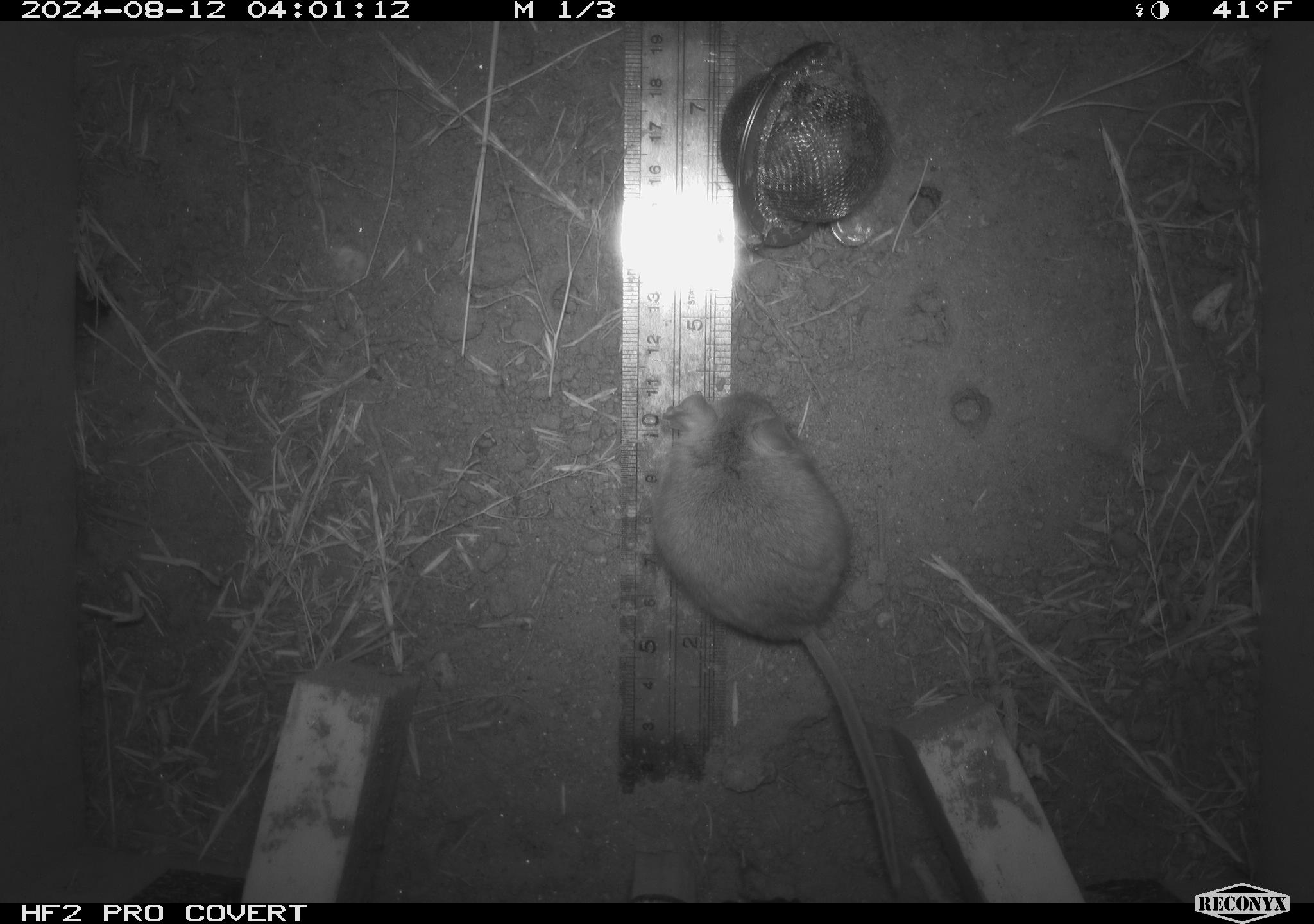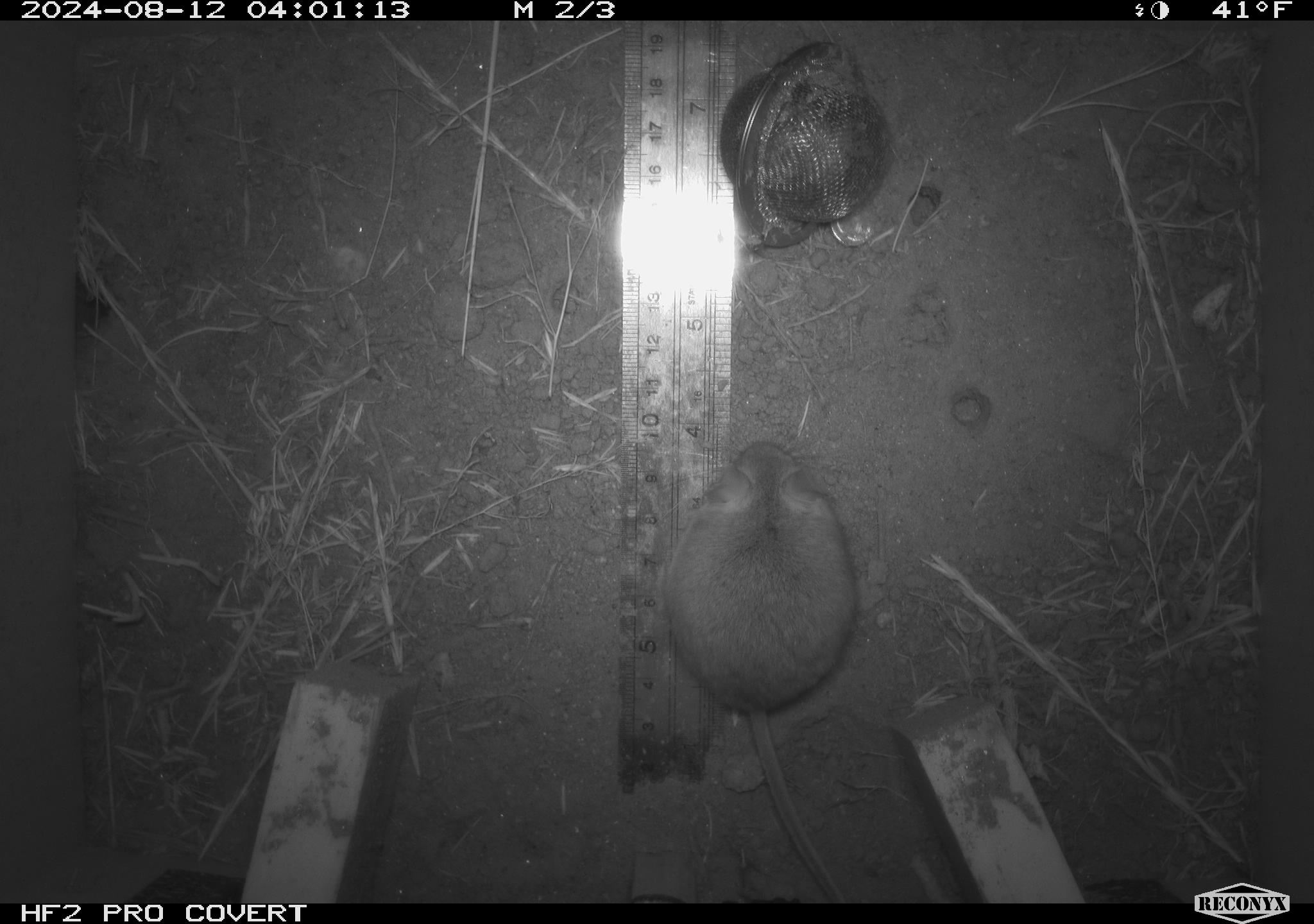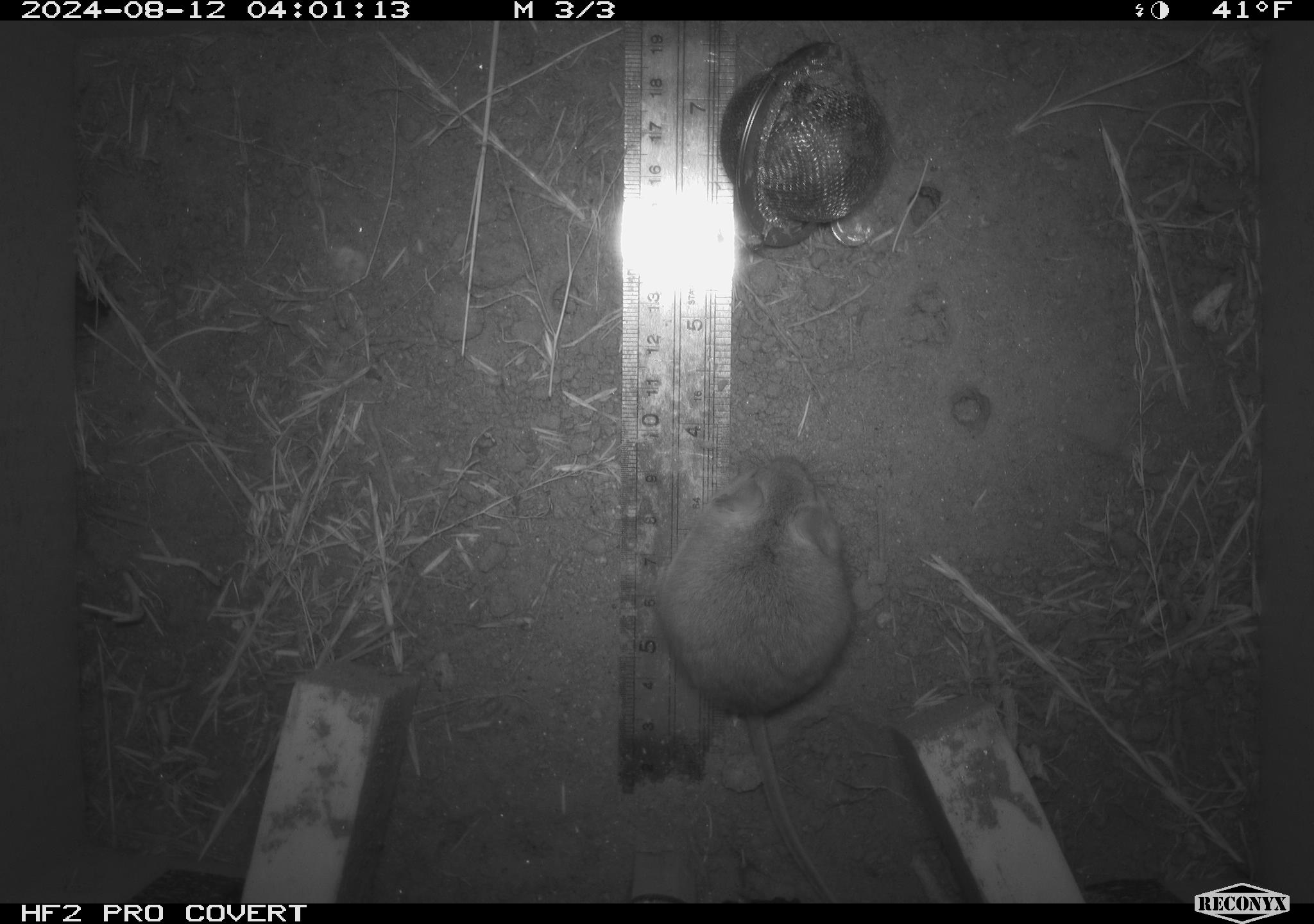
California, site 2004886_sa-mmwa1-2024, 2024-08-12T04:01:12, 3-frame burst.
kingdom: Animalia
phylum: Chordata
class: Mammalia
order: Rodentia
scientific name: Rodentia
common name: mouse species